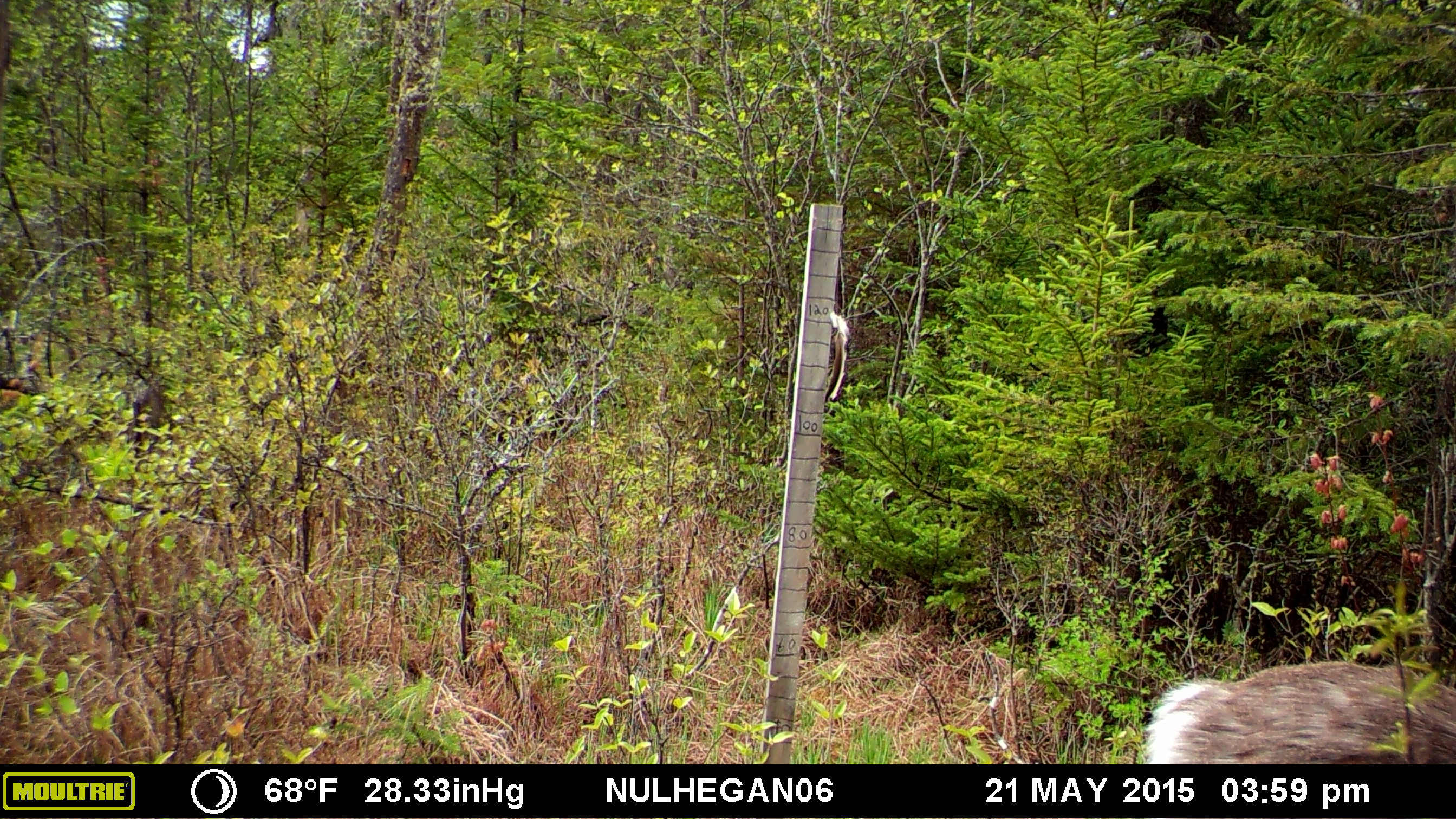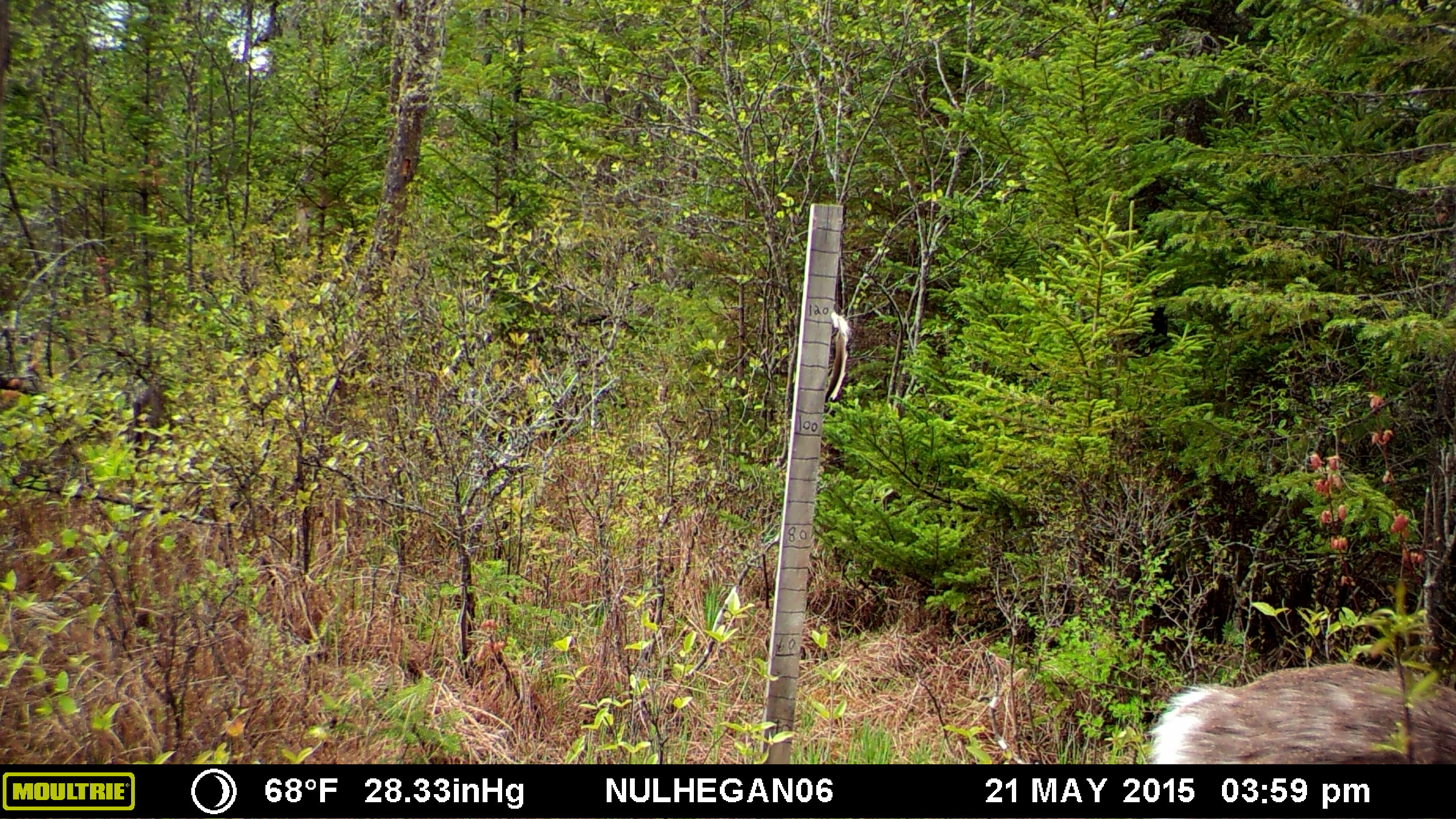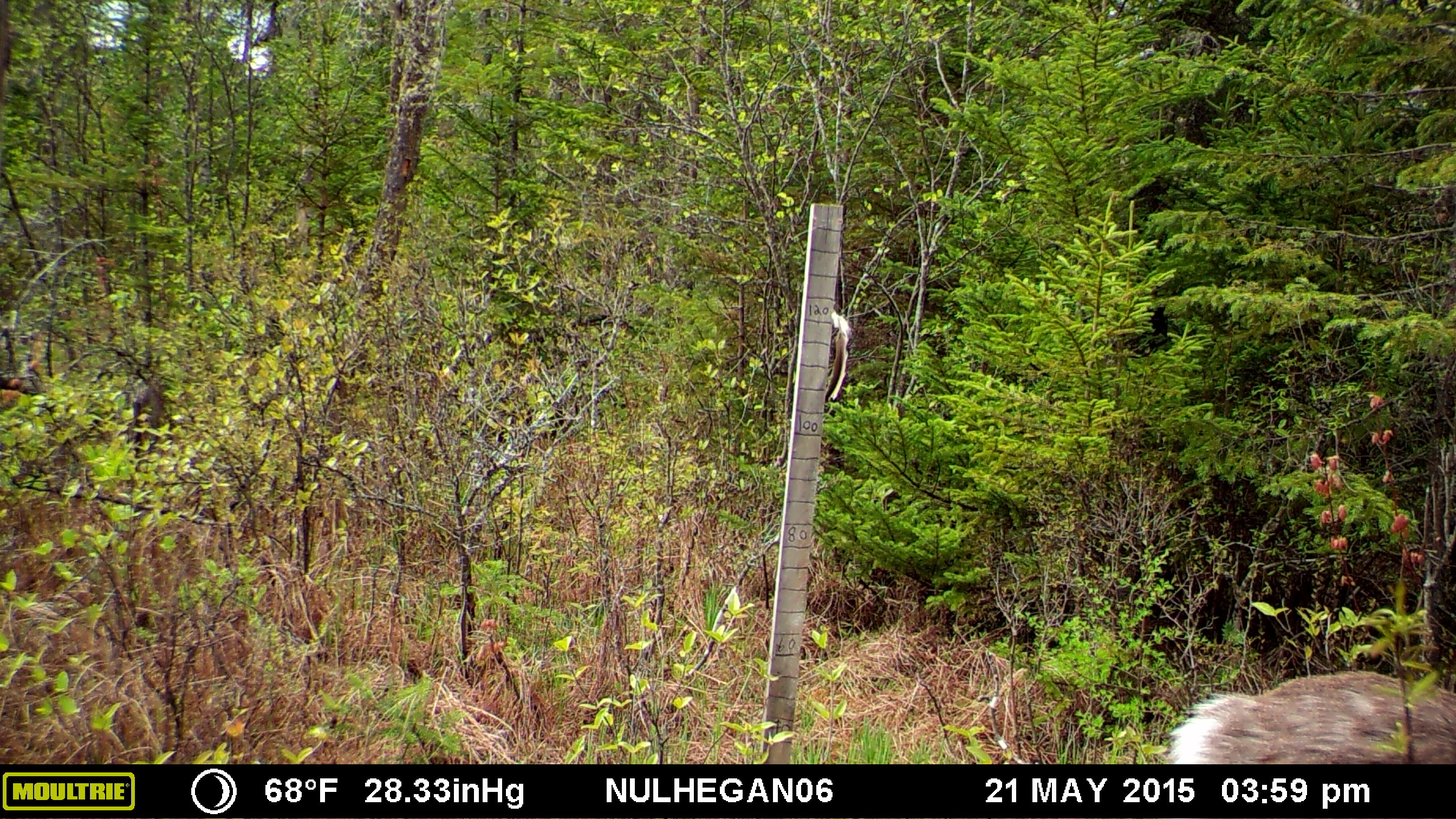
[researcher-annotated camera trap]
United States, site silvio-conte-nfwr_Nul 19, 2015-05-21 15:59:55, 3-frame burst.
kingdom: Animalia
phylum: Chordata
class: Mammalia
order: Artiodactyla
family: Cervidae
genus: Odocoileus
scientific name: Odocoileus virginianus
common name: white-tailed deer